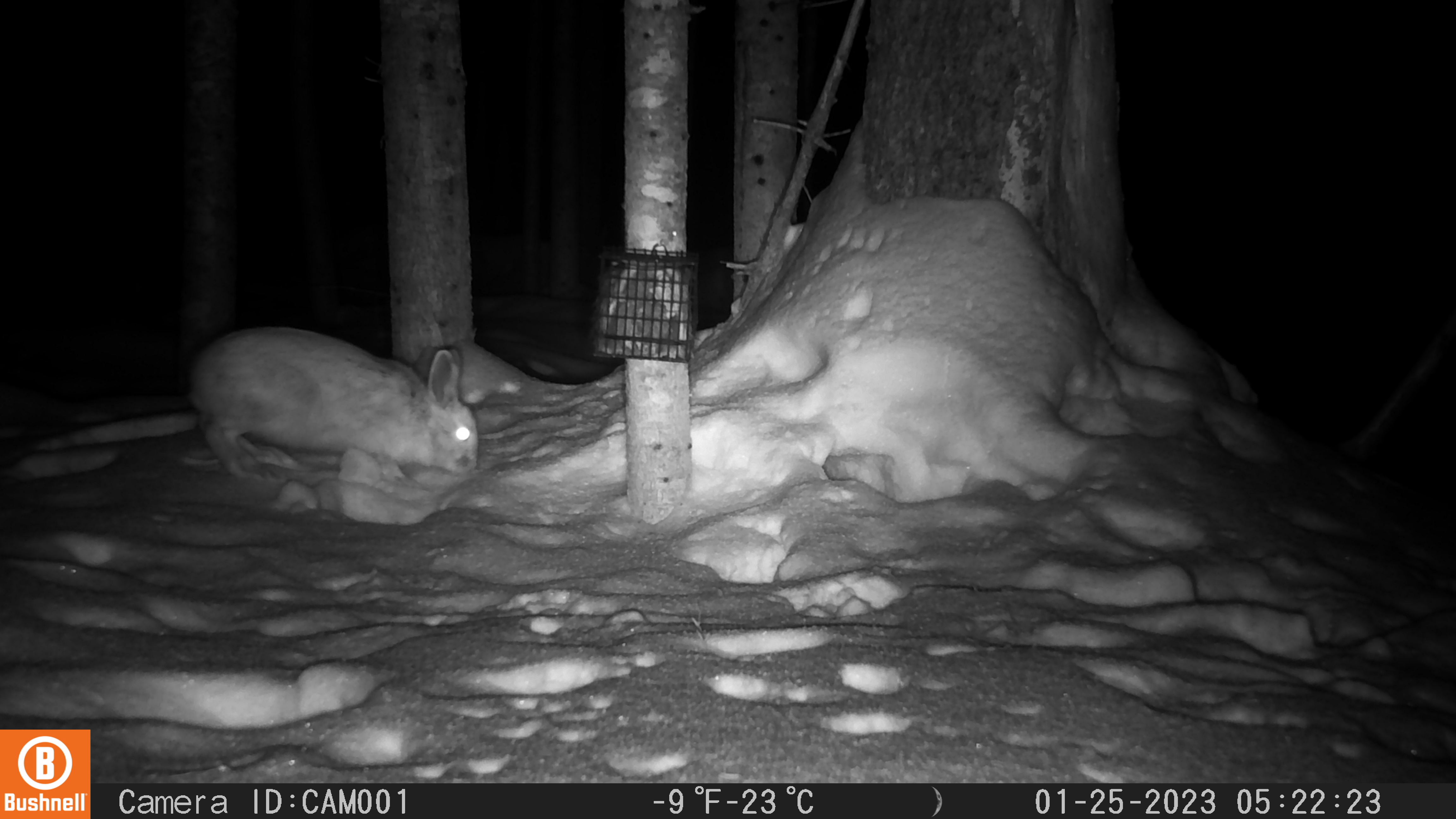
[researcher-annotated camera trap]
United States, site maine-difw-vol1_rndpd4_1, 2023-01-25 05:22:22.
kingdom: Animalia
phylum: Chordata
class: Mammalia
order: Lagomorpha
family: Leporidae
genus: Lepus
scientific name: Lepus americanus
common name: snowshoe hare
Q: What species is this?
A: Snowshoe hare (Lepus americanus).